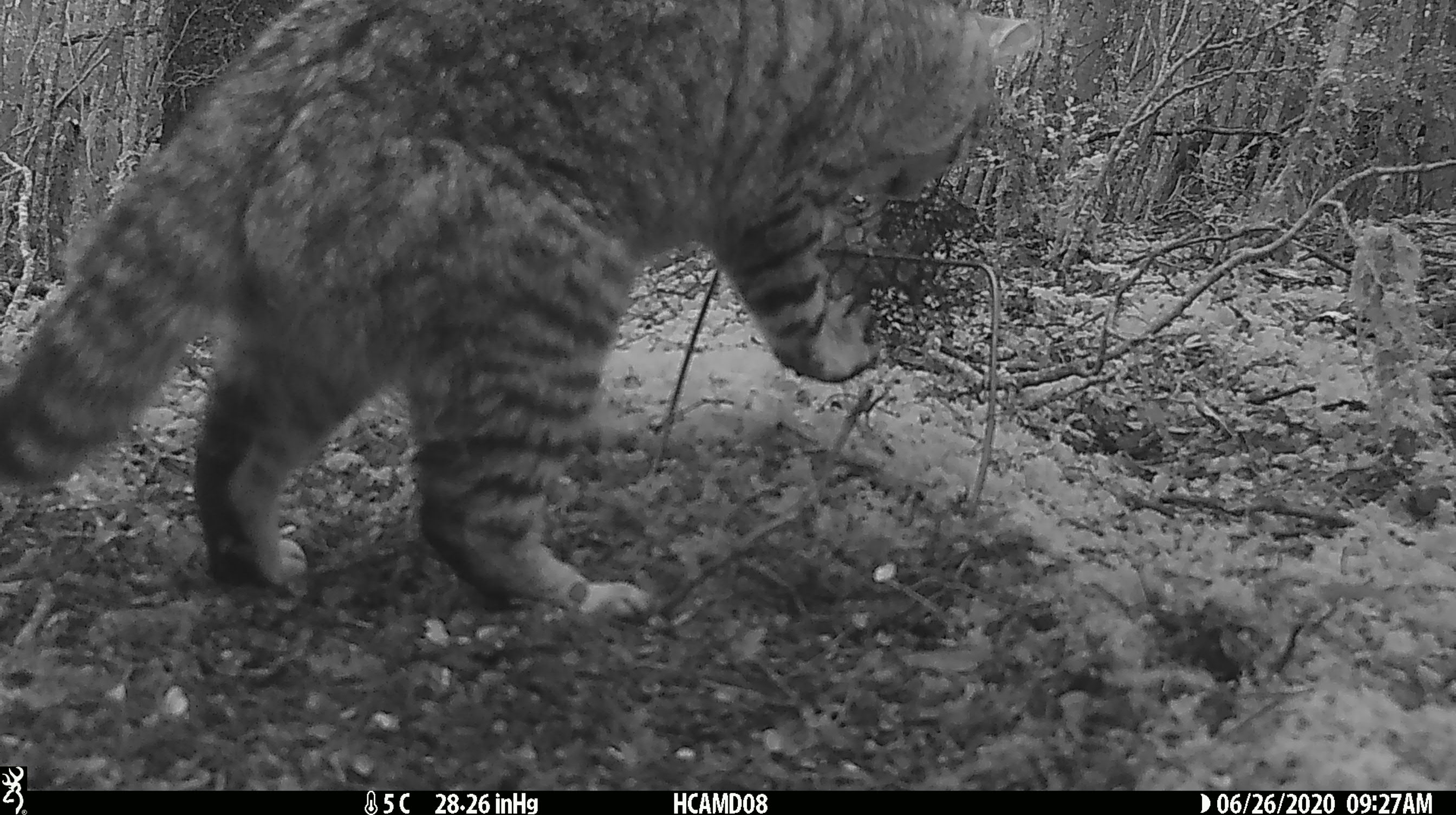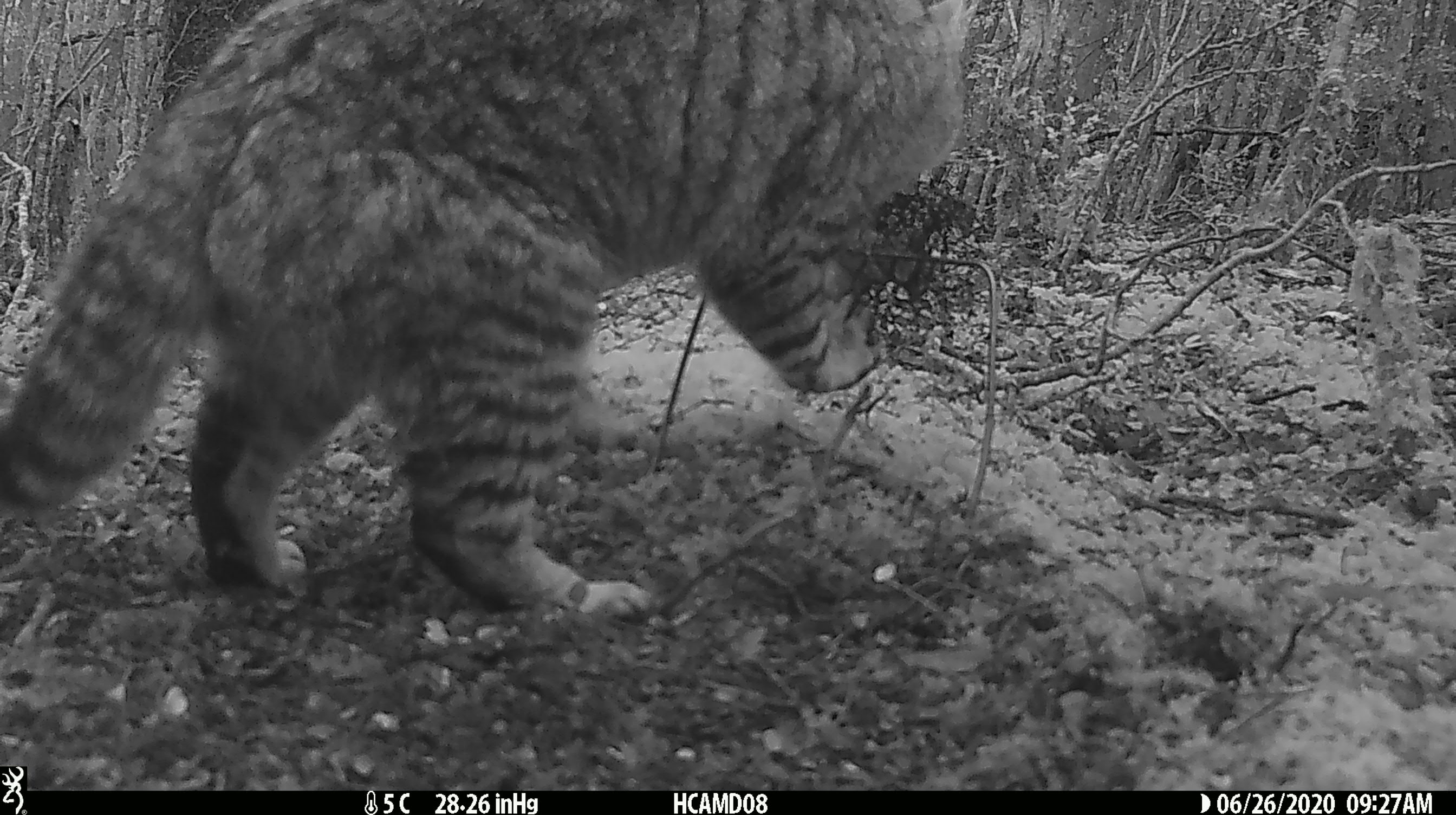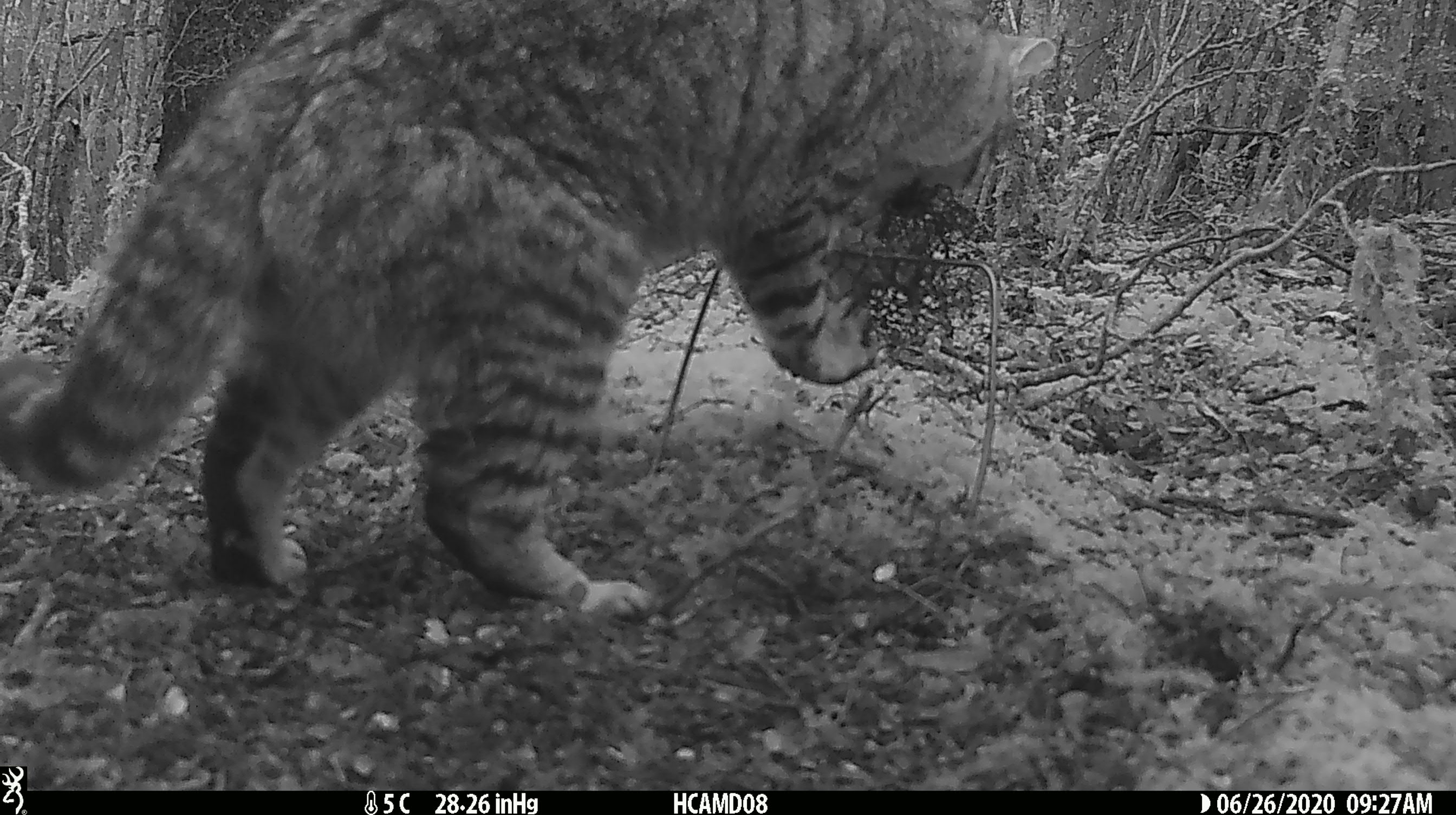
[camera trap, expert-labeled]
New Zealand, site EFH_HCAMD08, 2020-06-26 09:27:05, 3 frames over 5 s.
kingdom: Animalia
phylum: Chordata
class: Mammalia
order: Carnivora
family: Felidae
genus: Felis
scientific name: Felis catus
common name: domestic cat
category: cat